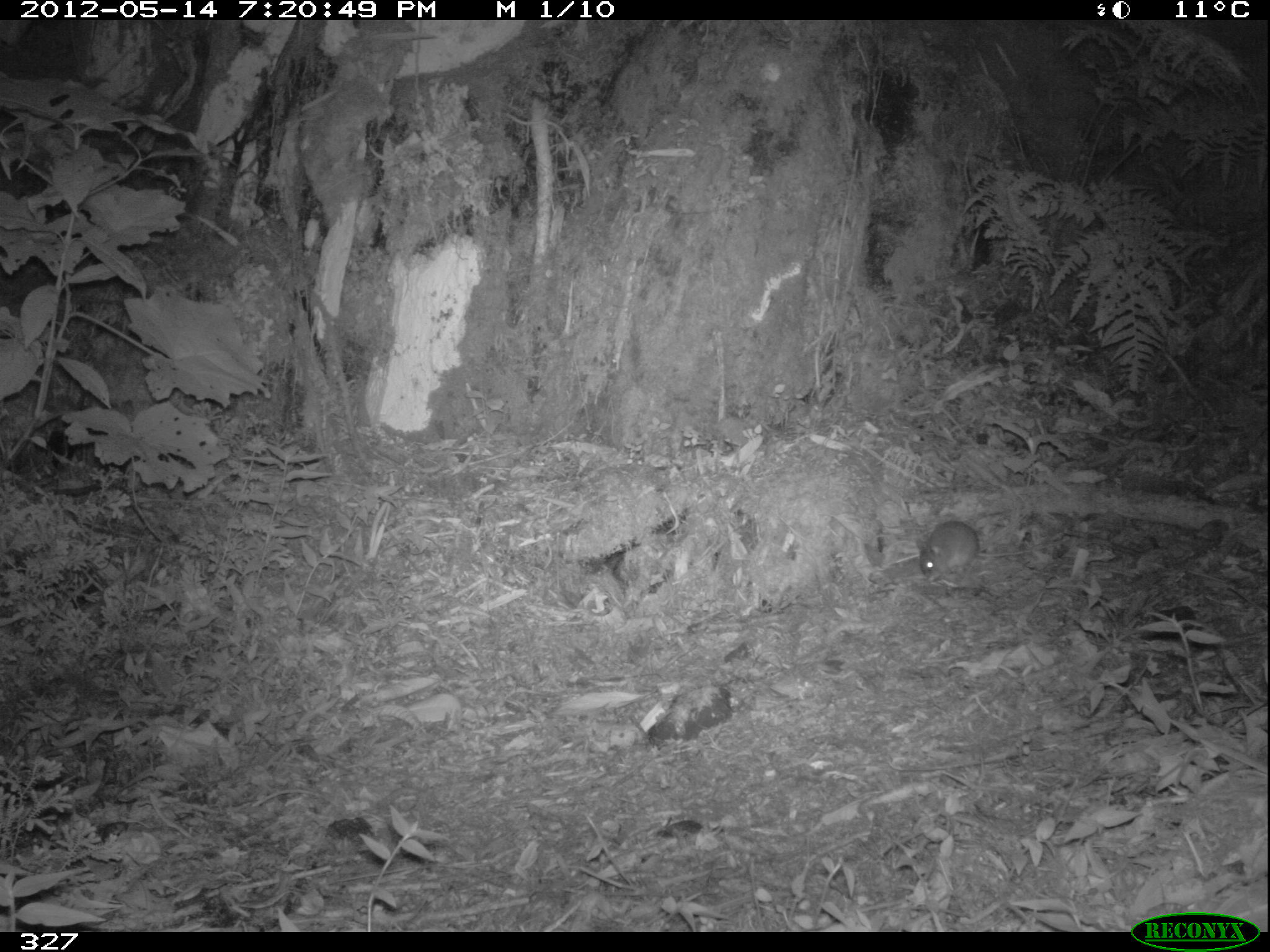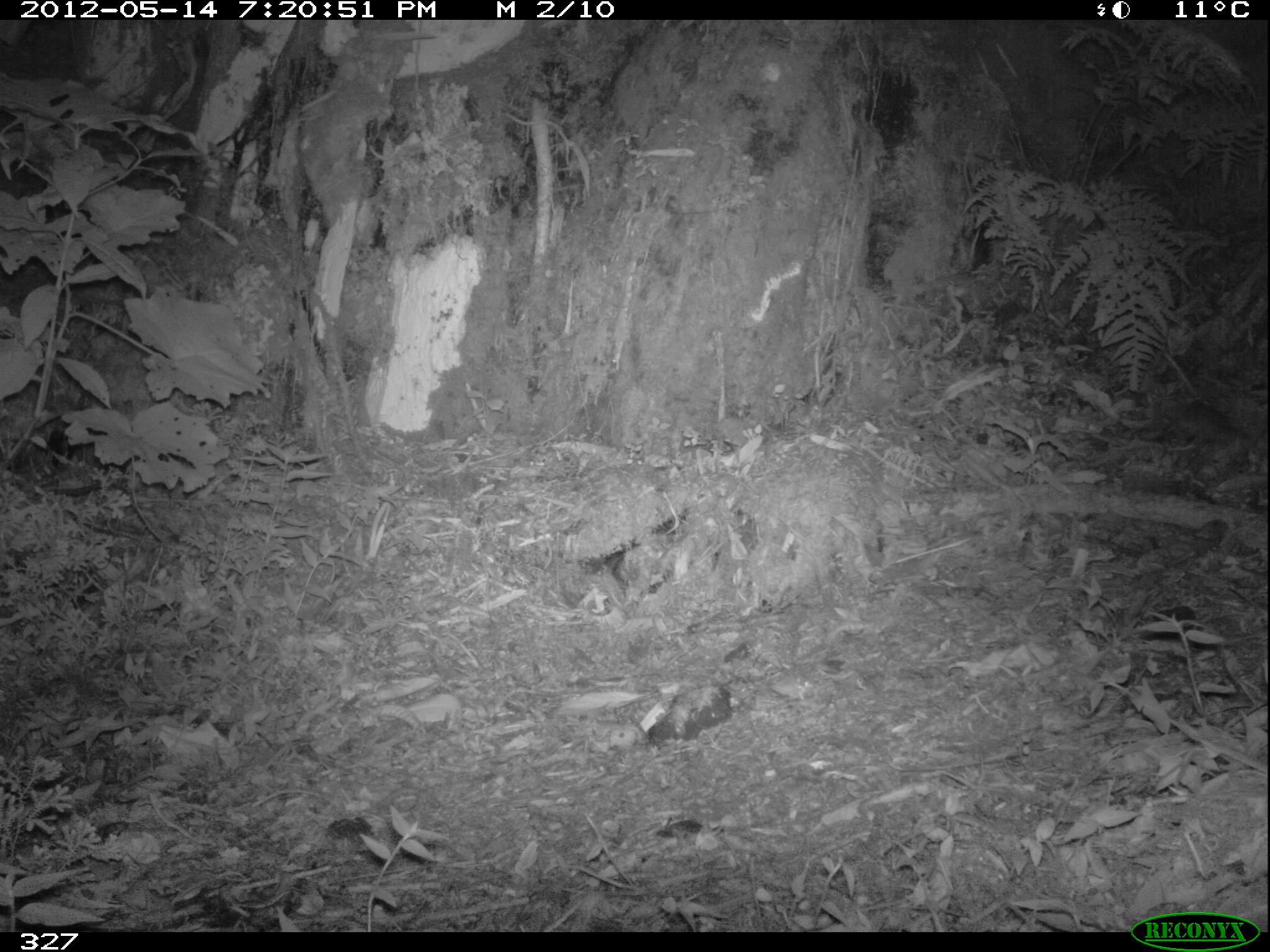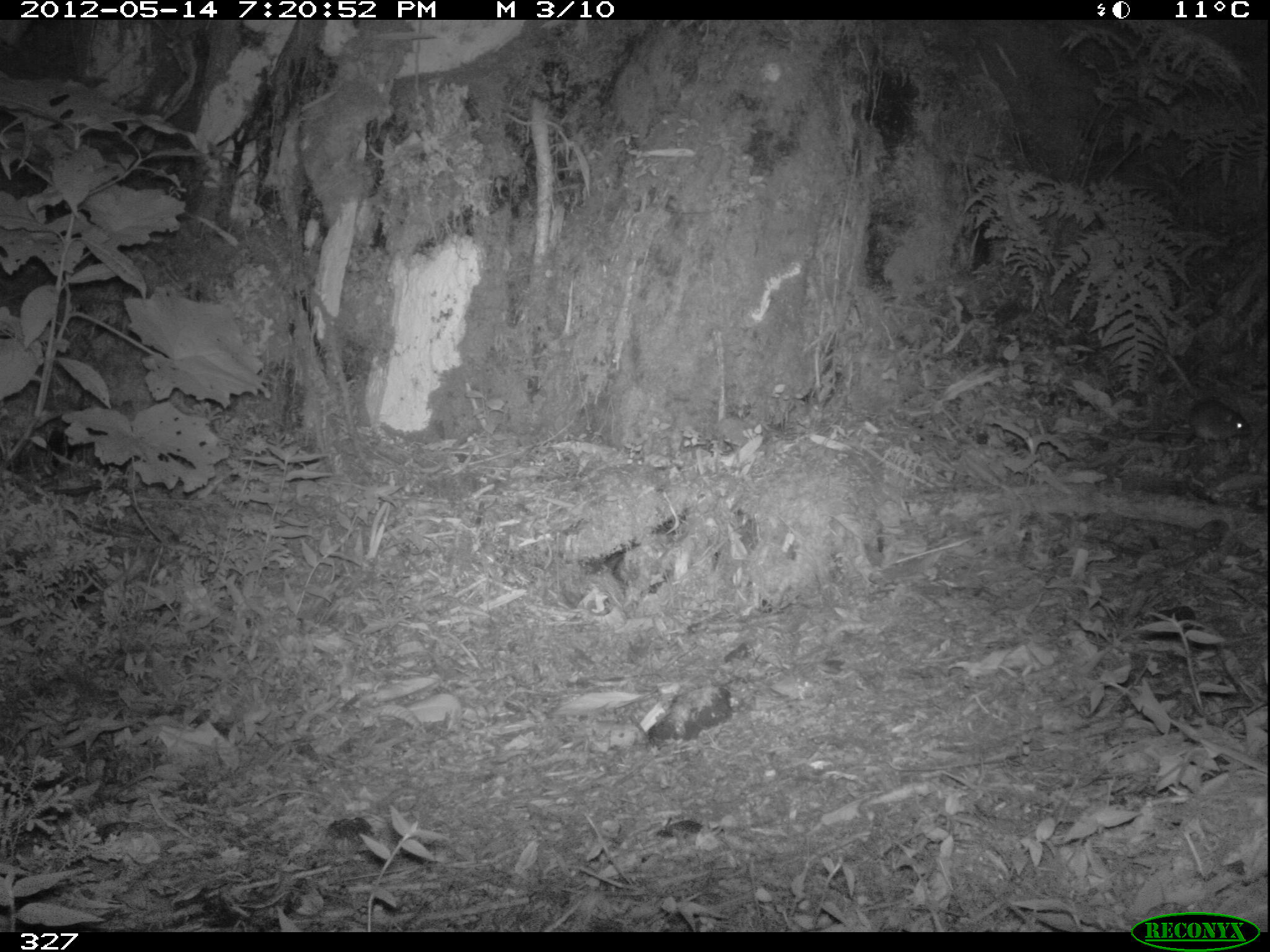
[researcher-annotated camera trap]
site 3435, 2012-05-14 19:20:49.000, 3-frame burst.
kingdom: Animalia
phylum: Chordata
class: Mammalia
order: Rodentia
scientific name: Rodentia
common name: rodents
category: unknown rodent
Unknown rodent (rodents) (Rodentia).